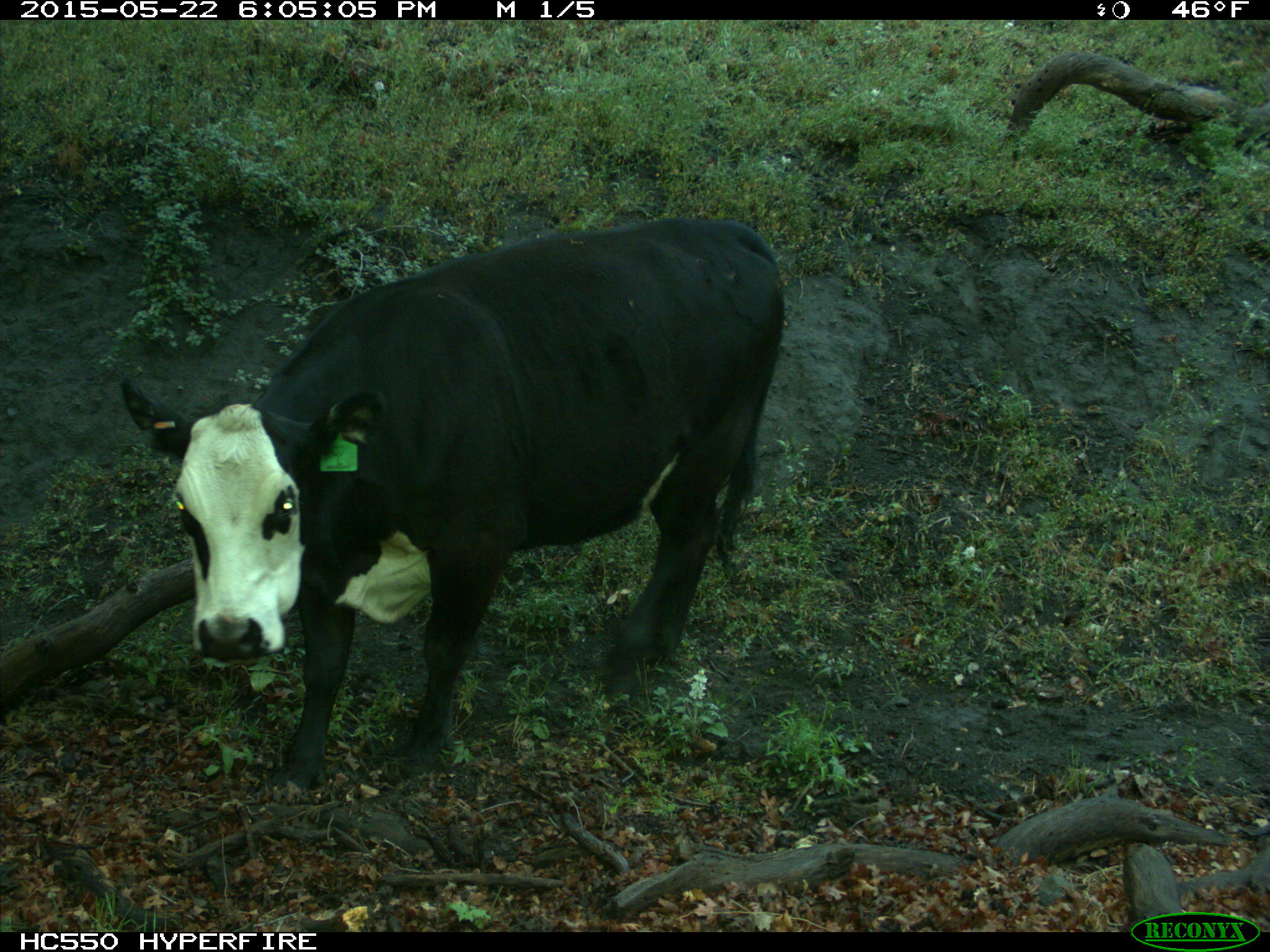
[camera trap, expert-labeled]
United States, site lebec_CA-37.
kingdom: Animalia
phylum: Chordata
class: Mammalia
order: Artiodactyla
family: Bovidae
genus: Bos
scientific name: Bos taurus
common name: domestic cow